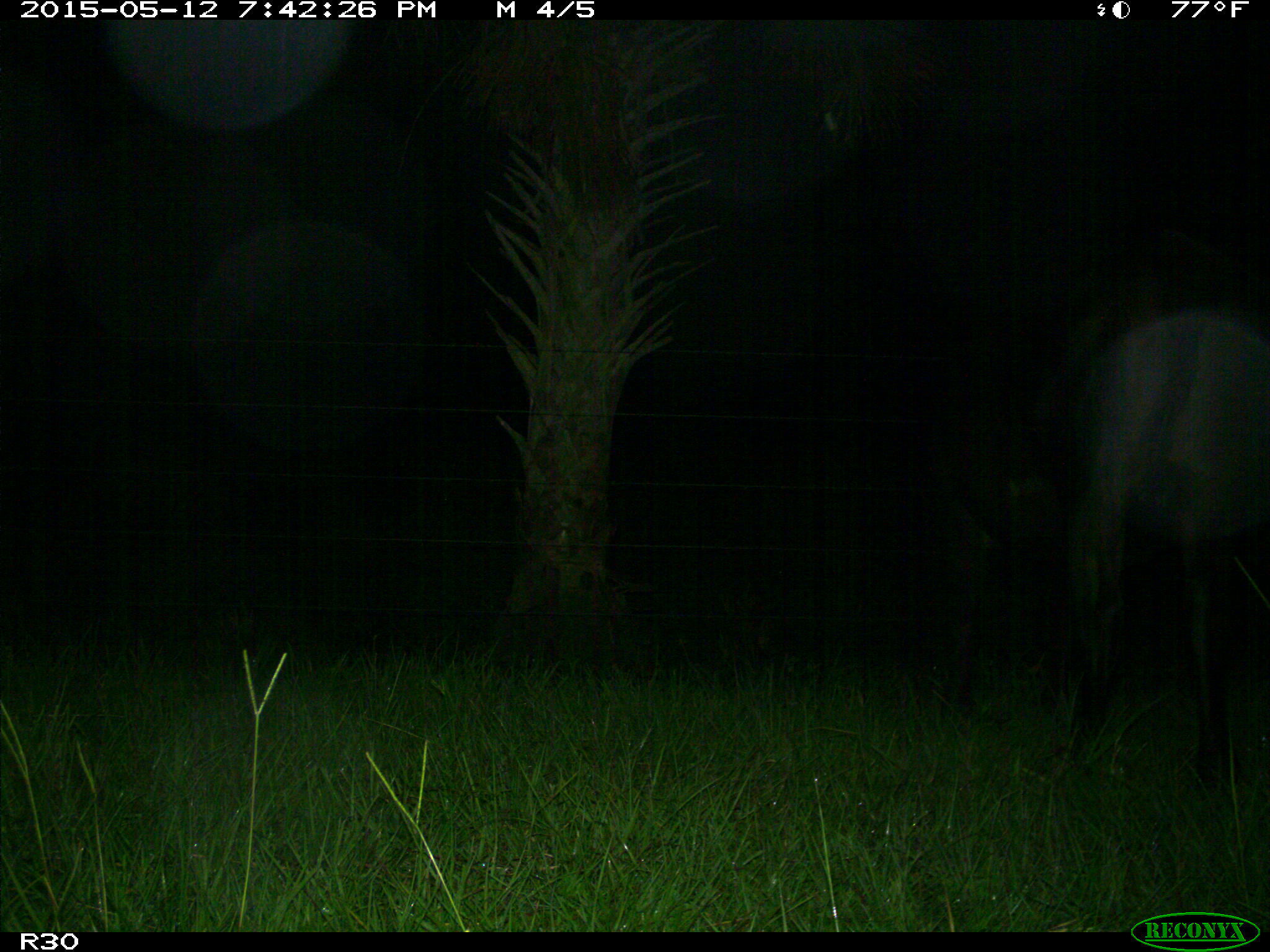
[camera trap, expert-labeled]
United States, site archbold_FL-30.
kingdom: Animalia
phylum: Chordata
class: Mammalia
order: Artiodactyla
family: Bovidae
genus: Bos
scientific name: Bos taurus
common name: domestic cow